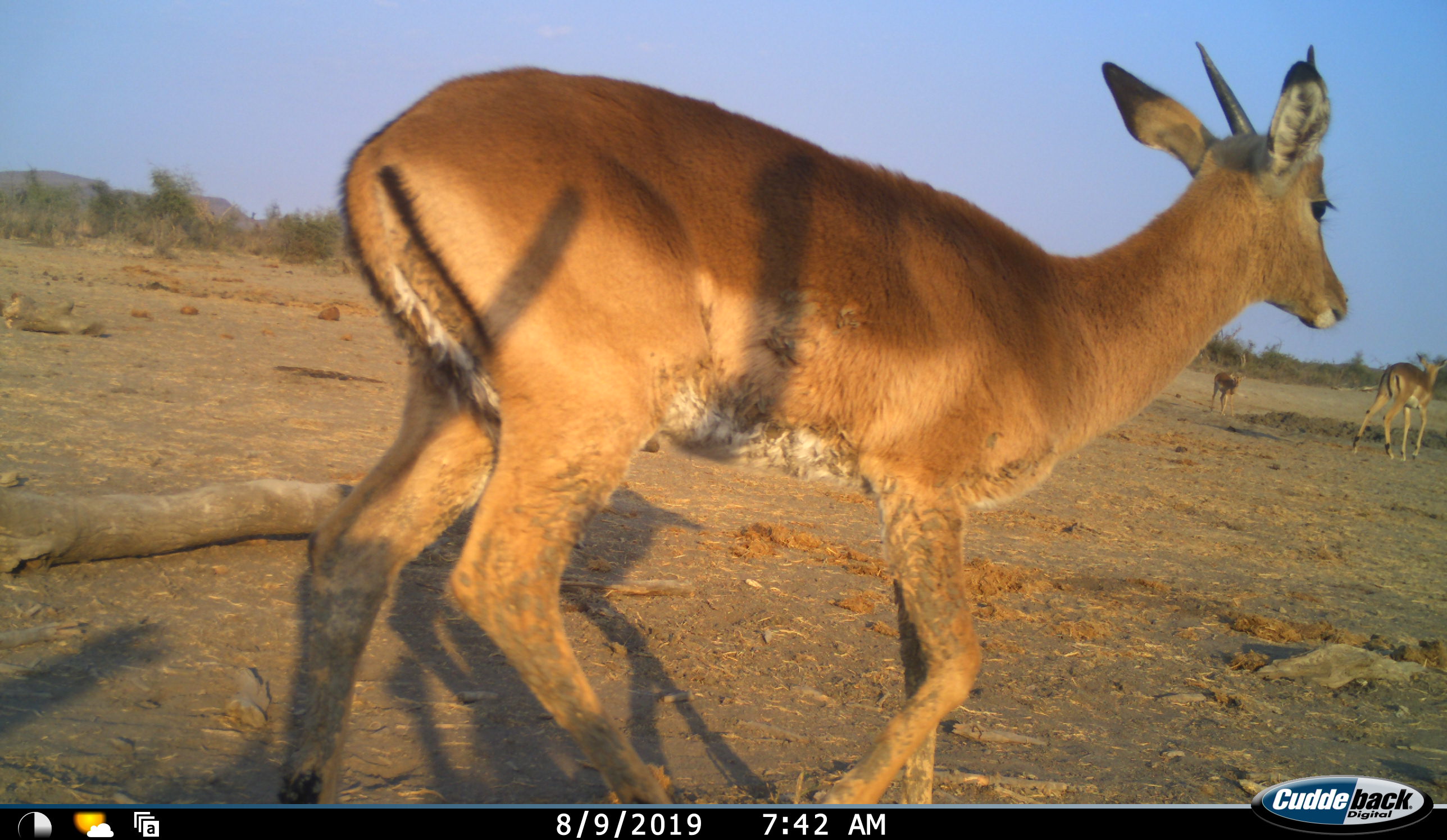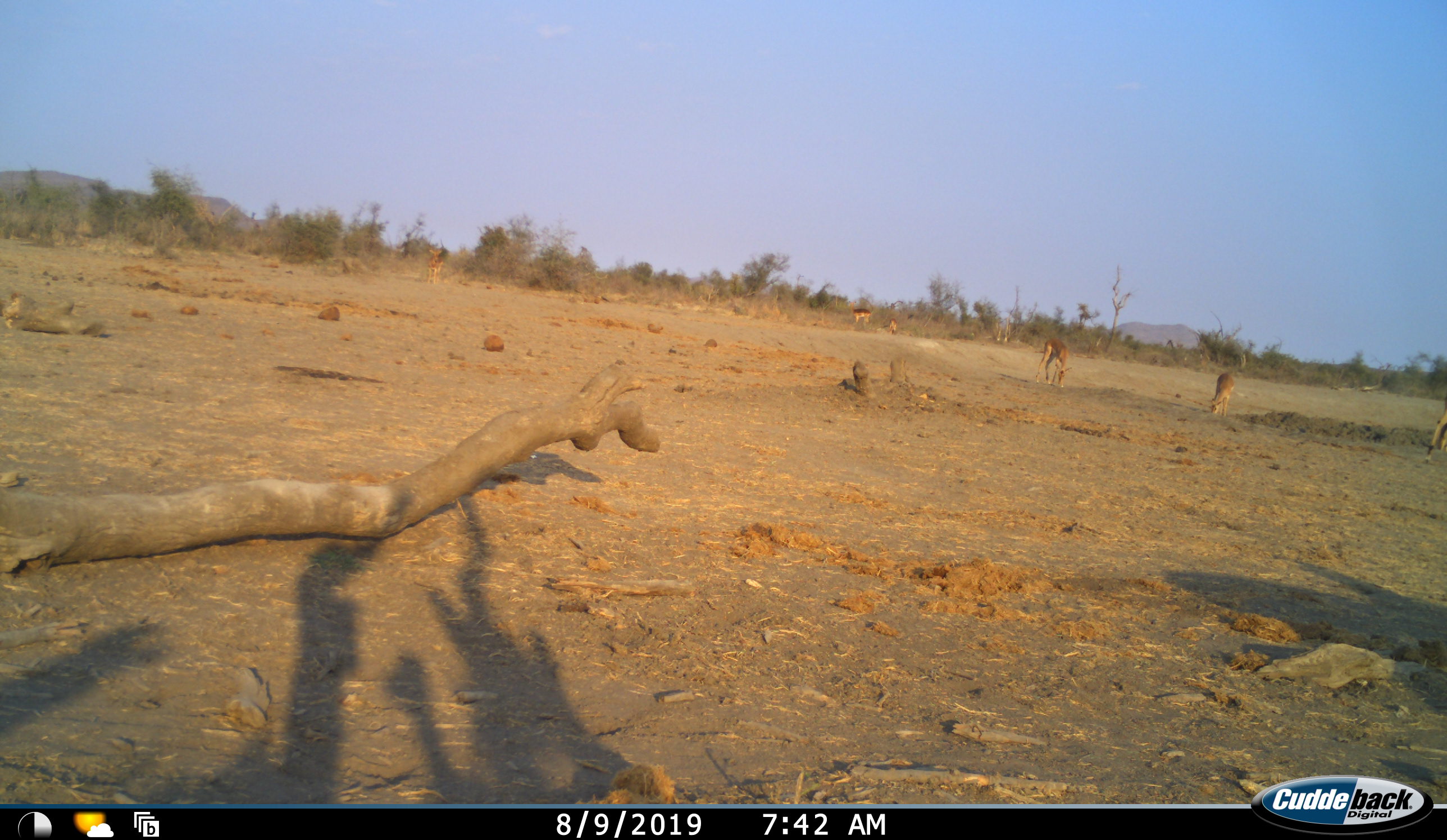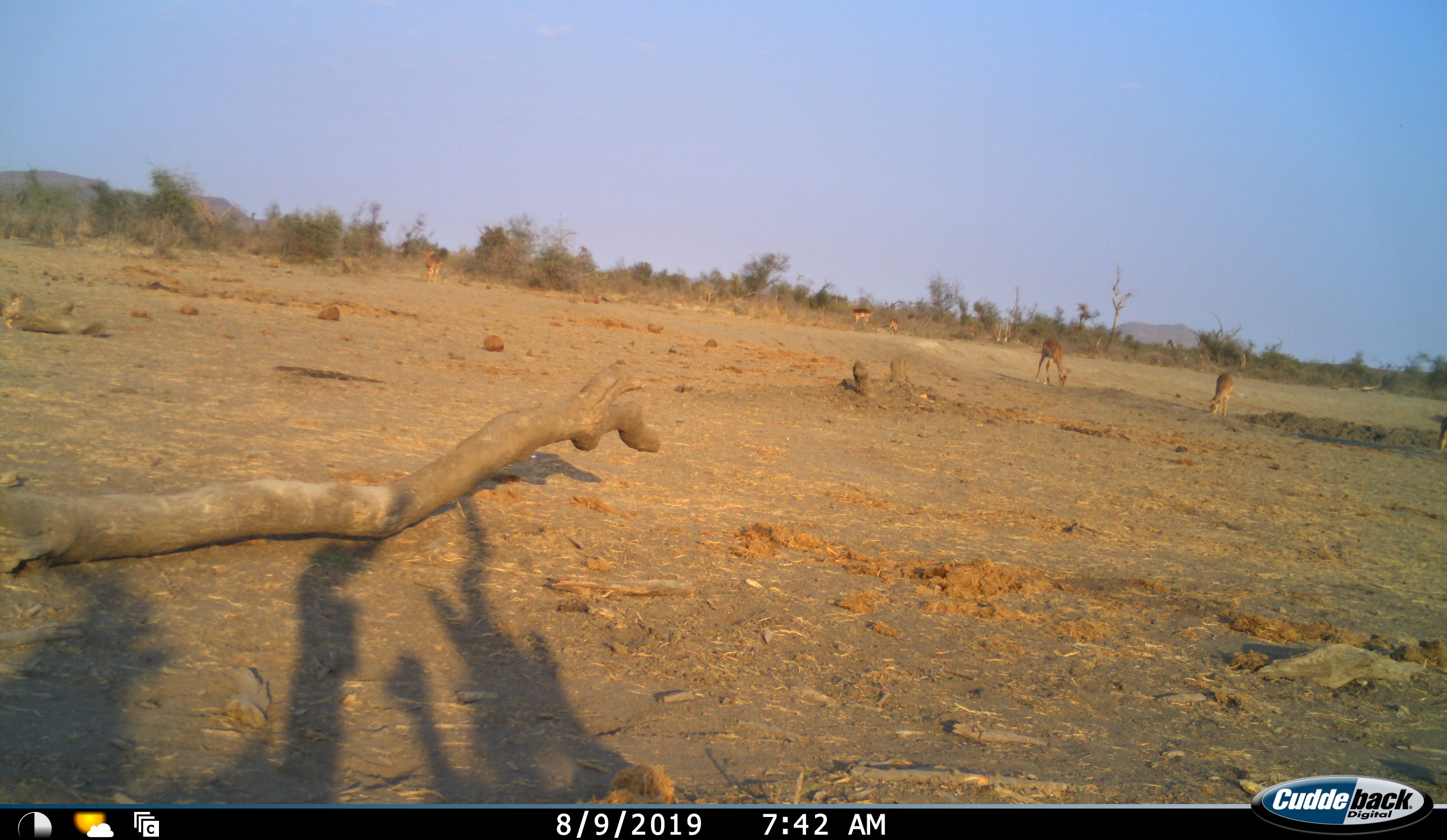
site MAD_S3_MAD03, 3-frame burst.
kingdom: Animalia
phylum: Chordata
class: Mammalia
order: Artiodactyla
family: Bovidae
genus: Aepyceros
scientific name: Aepyceros melampus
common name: impala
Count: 7.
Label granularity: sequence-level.